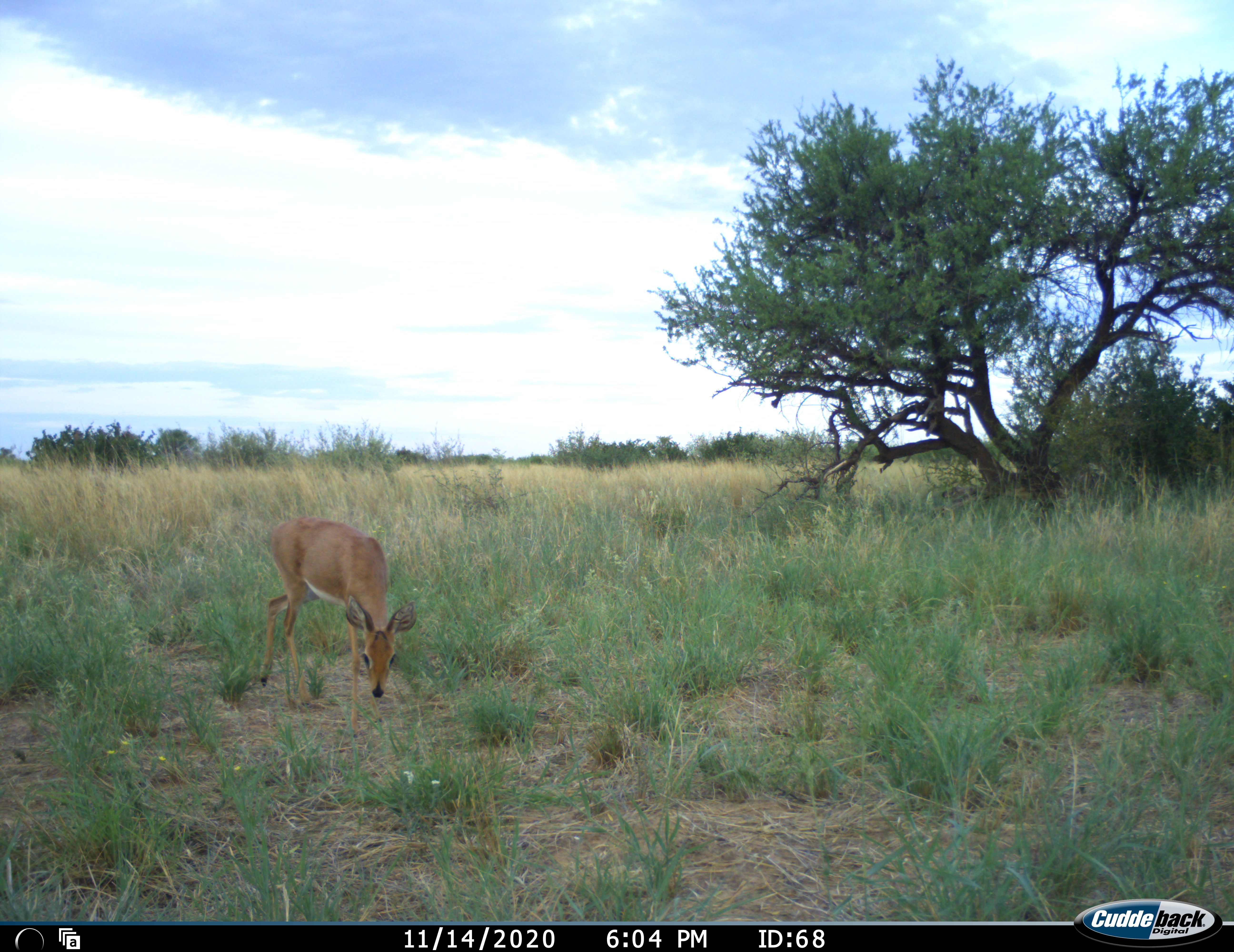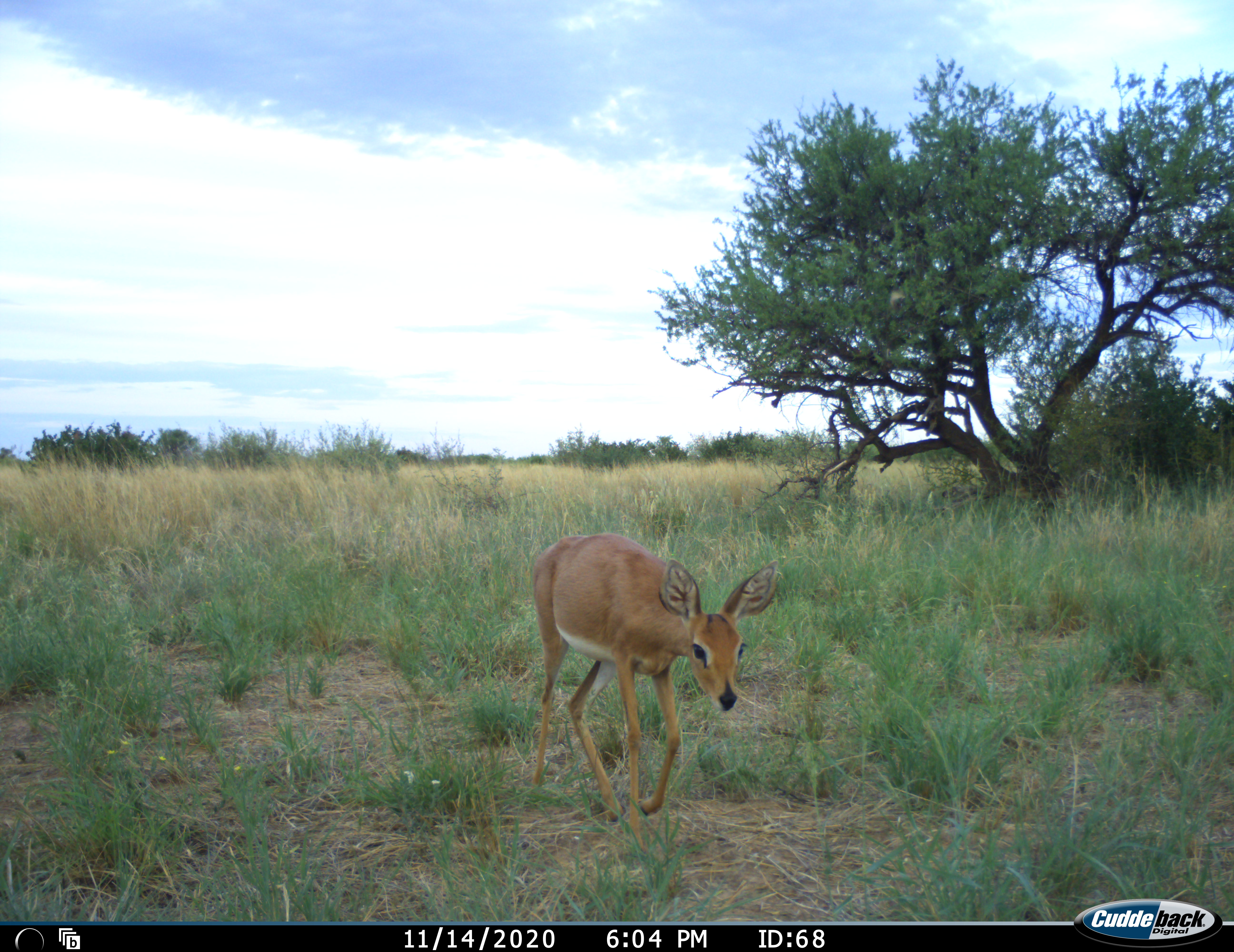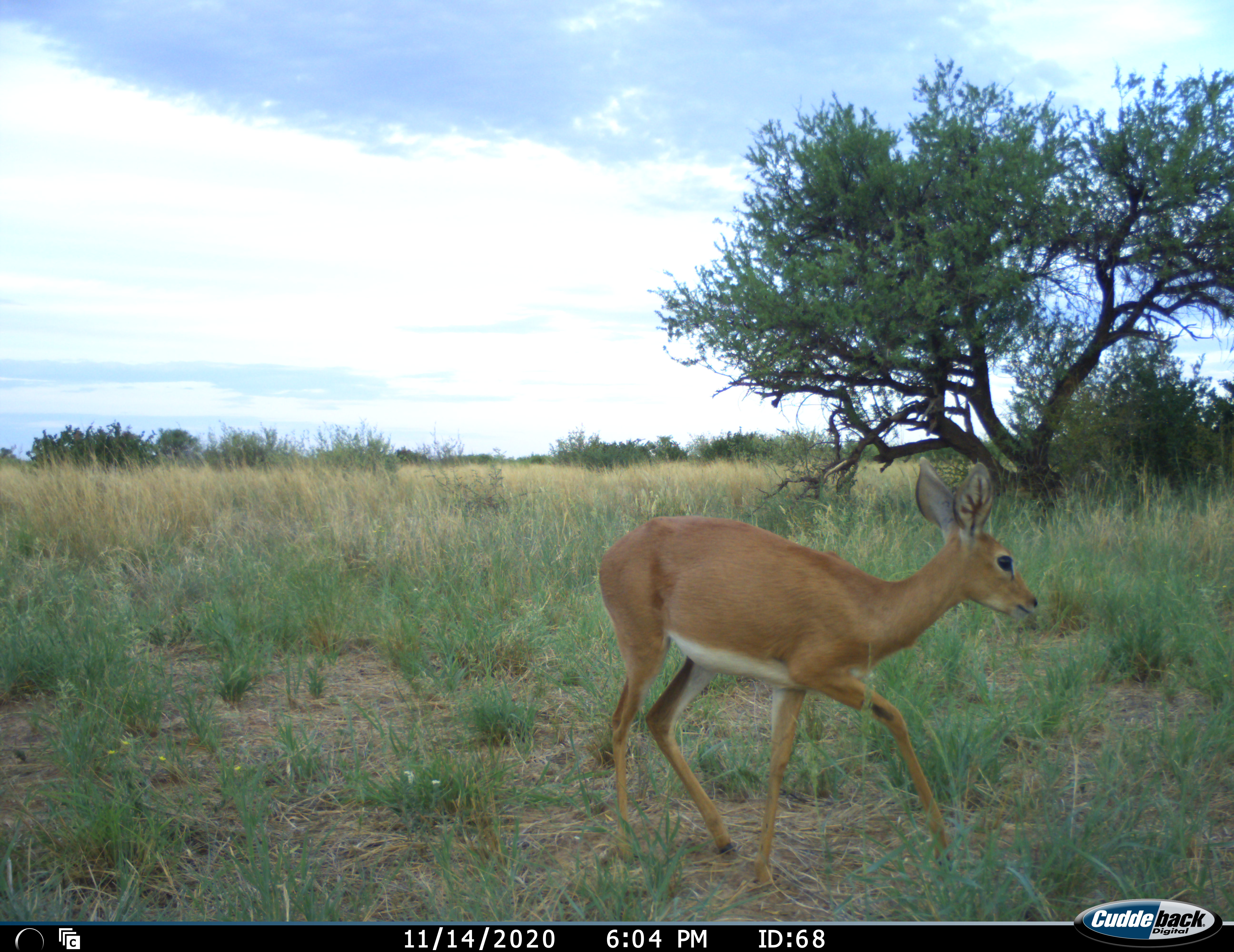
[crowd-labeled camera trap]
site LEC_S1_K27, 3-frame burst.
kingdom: Animalia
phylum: Chordata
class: Mammalia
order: Artiodactyla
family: Bovidae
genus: Raphicerus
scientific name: Raphicerus campestris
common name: steenbok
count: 1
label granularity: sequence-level